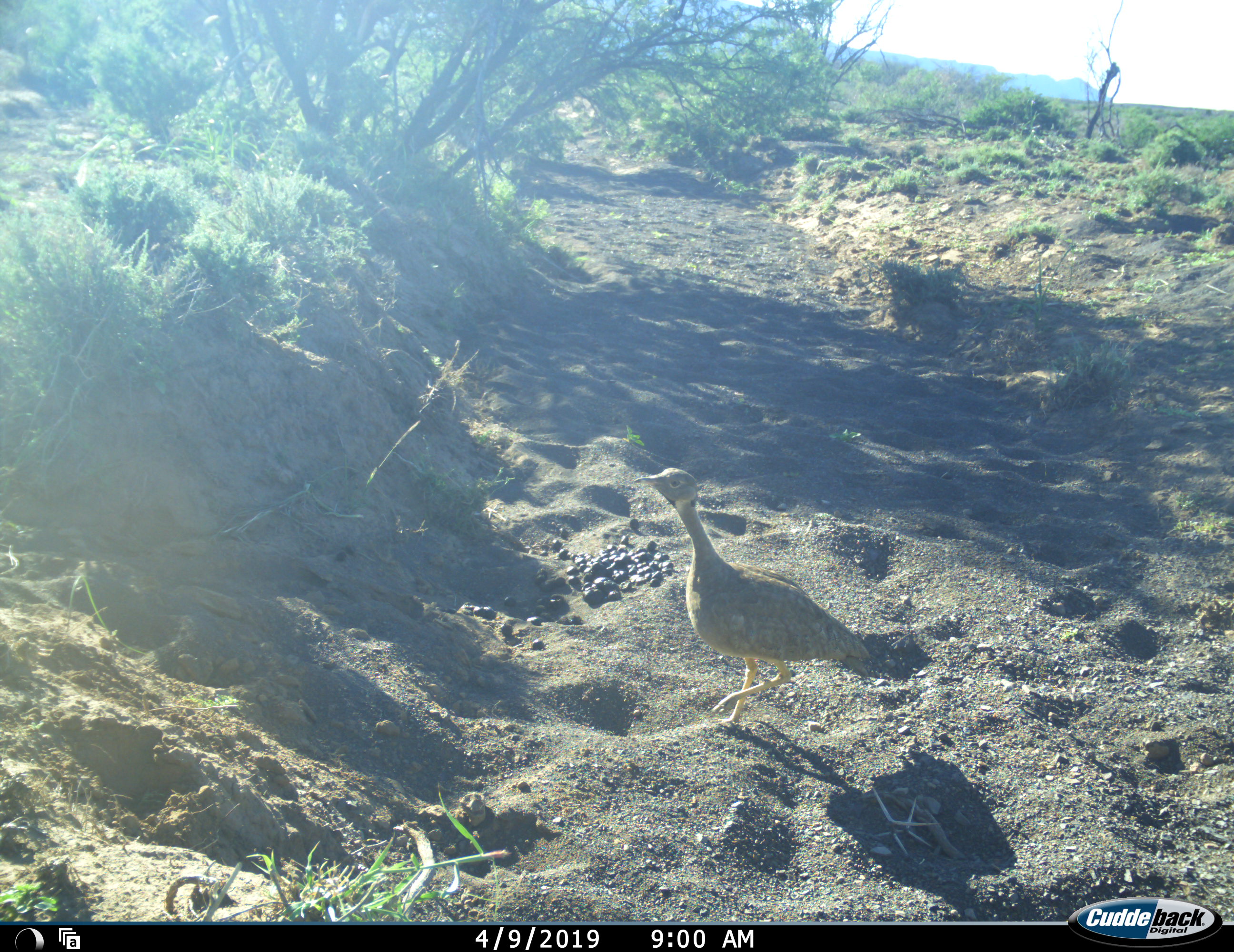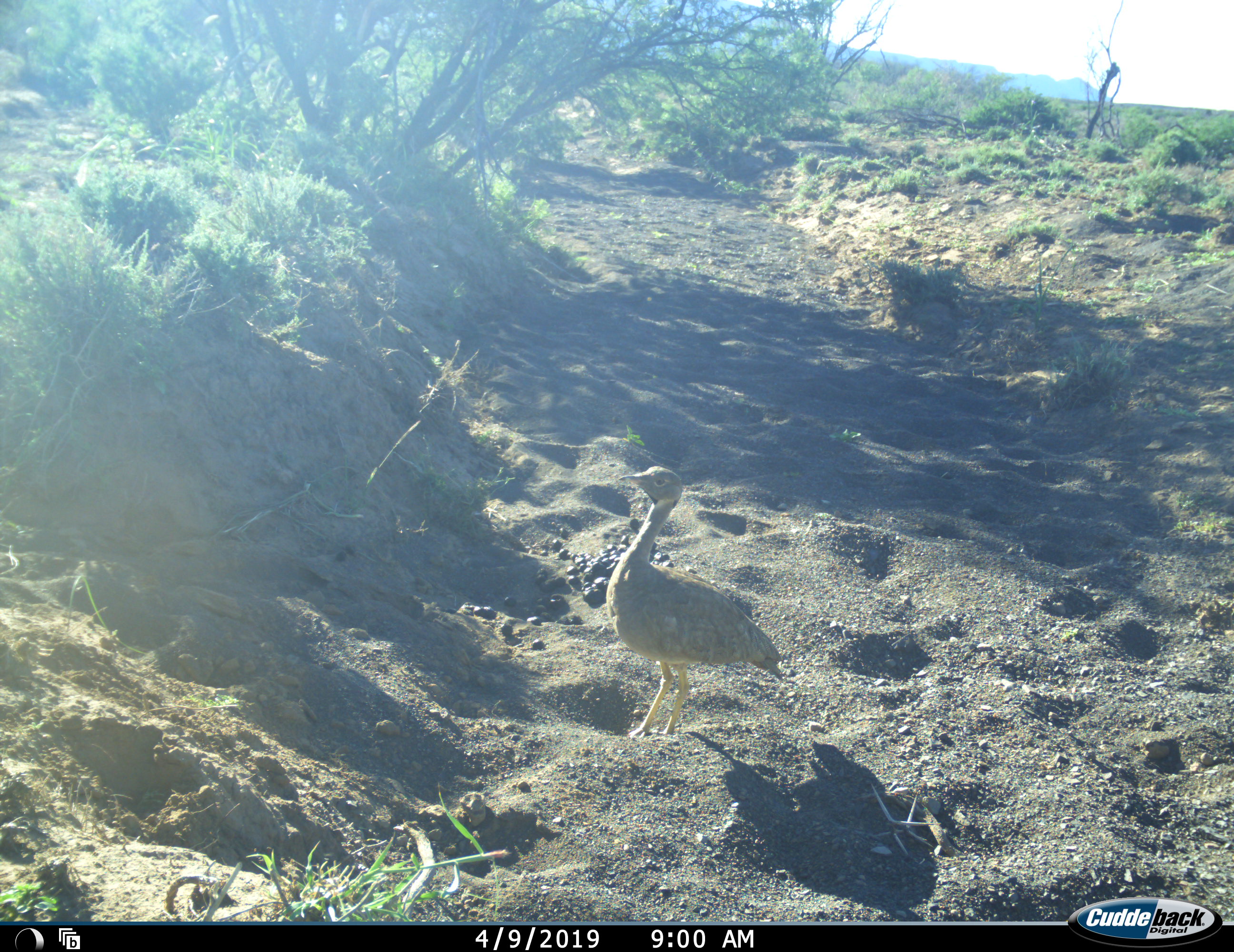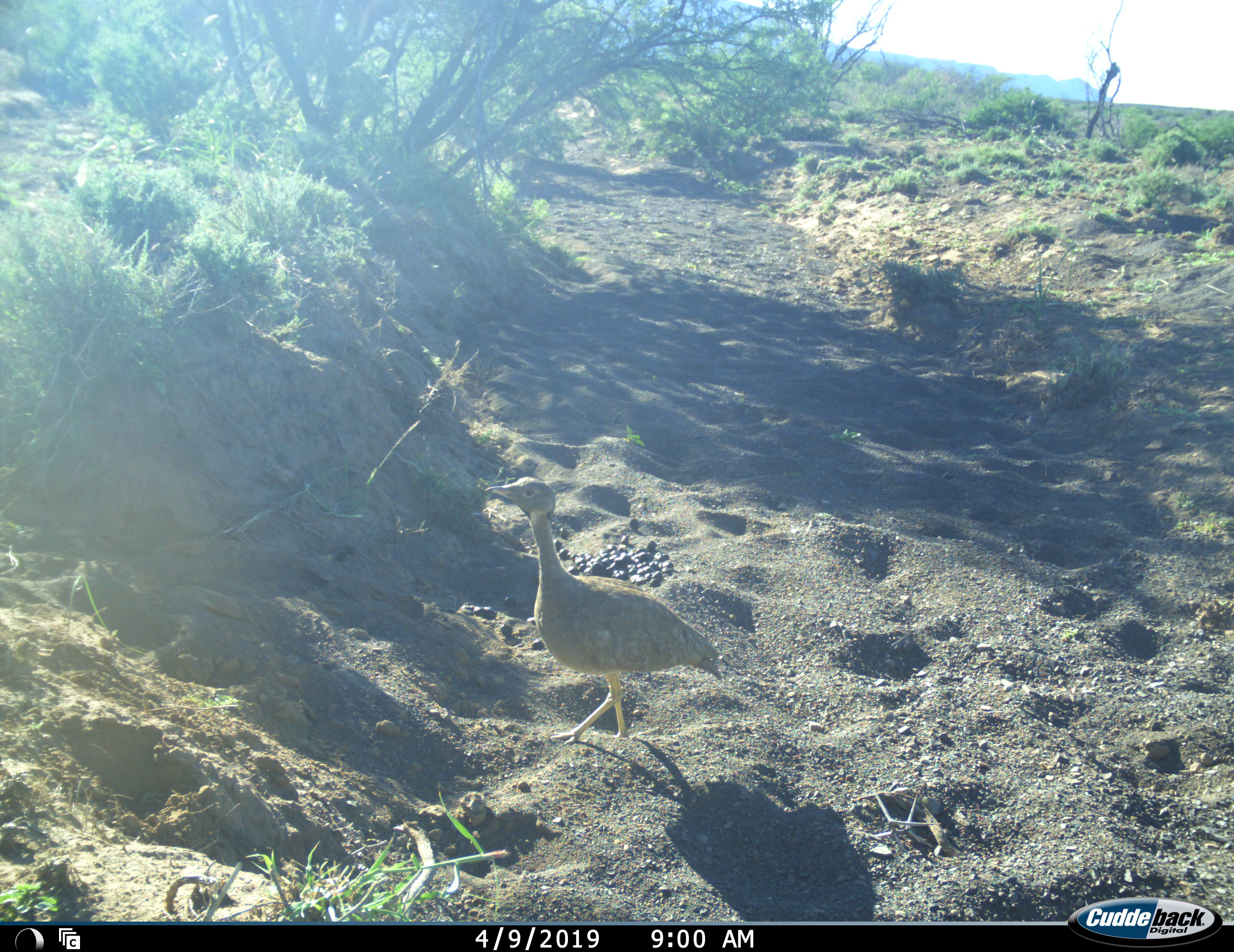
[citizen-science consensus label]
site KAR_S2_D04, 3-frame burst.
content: unidentified animal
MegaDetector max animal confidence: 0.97